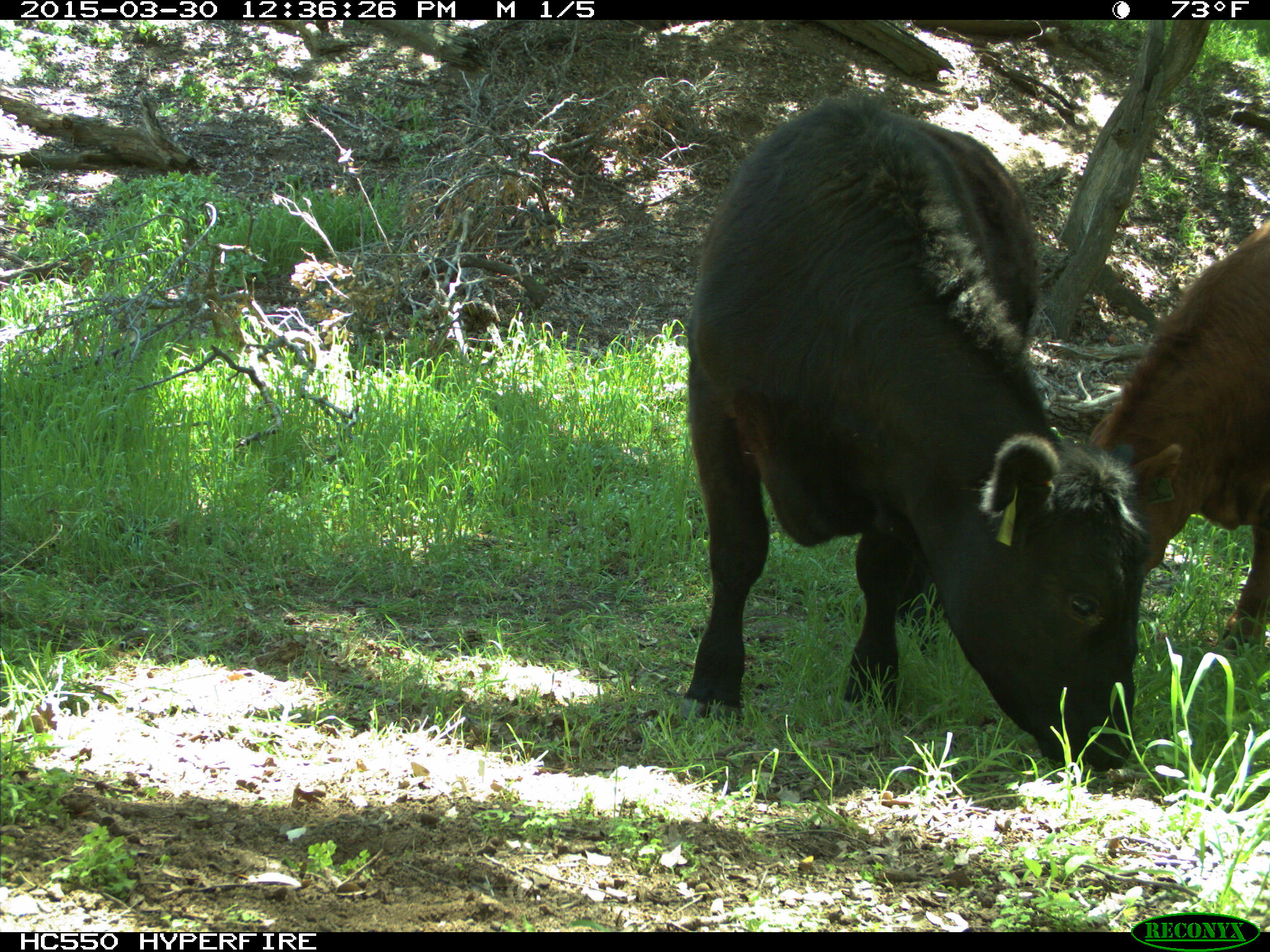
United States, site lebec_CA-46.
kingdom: Animalia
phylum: Chordata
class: Mammalia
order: Artiodactyla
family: Bovidae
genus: Bos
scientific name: Bos taurus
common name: domestic cow